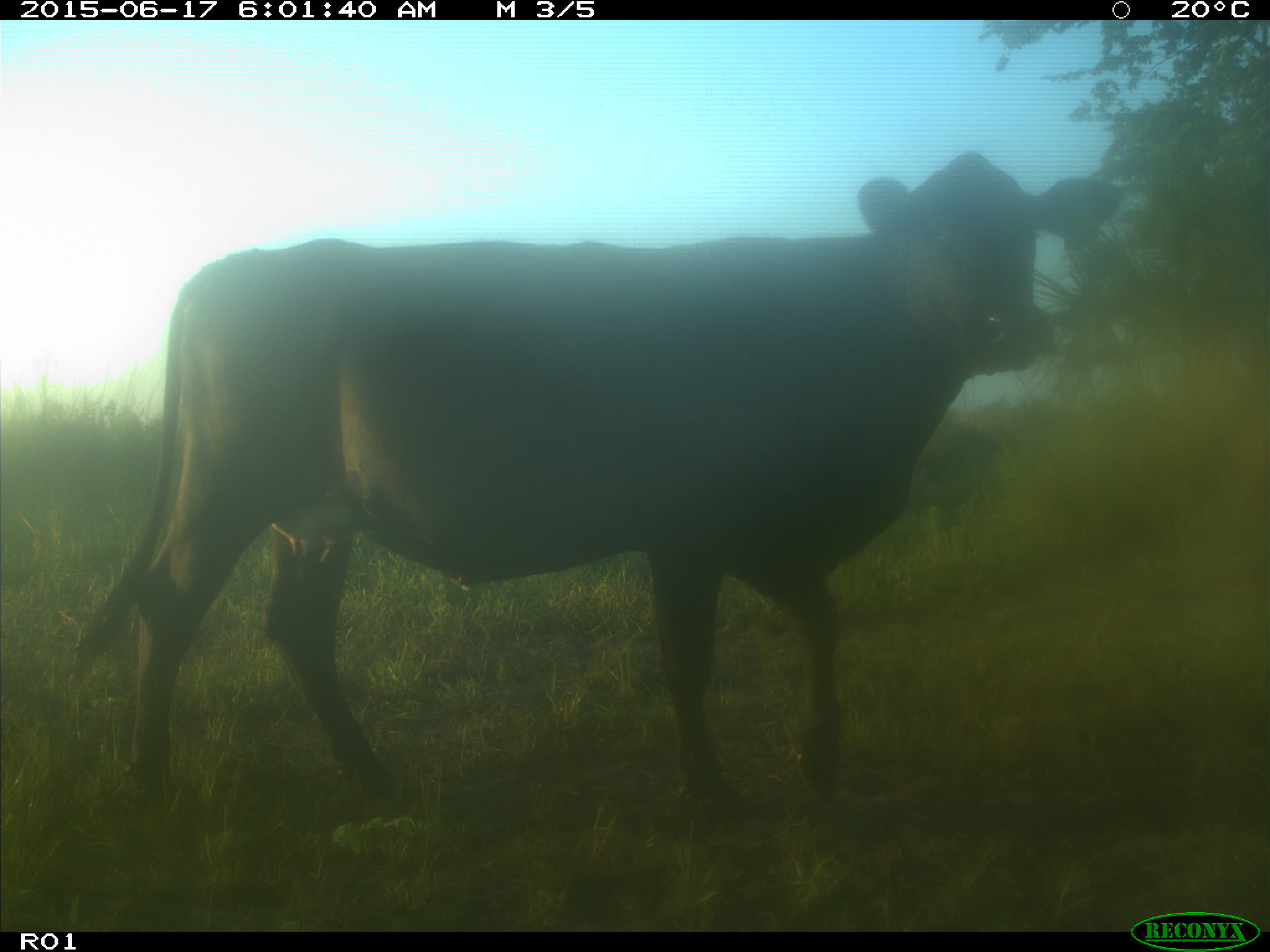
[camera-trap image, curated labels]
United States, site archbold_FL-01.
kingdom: Animalia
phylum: Chordata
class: Mammalia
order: Artiodactyla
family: Bovidae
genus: Bos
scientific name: Bos taurus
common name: domestic cow